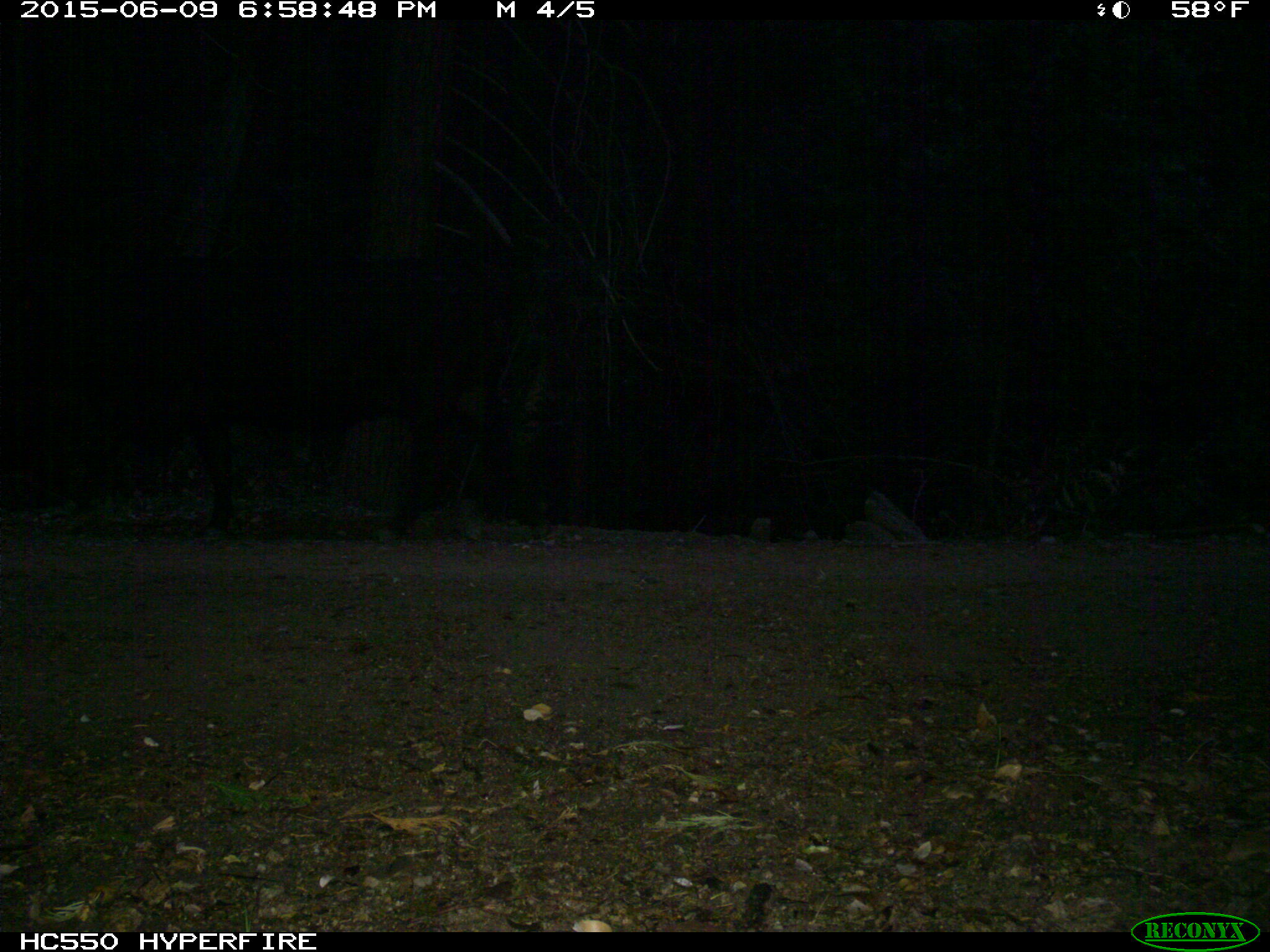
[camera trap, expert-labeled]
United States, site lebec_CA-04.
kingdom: Animalia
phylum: Chordata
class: Mammalia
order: Artiodactyla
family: Bovidae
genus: Bos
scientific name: Bos taurus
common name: domestic cow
Bos taurus (domestic cow).